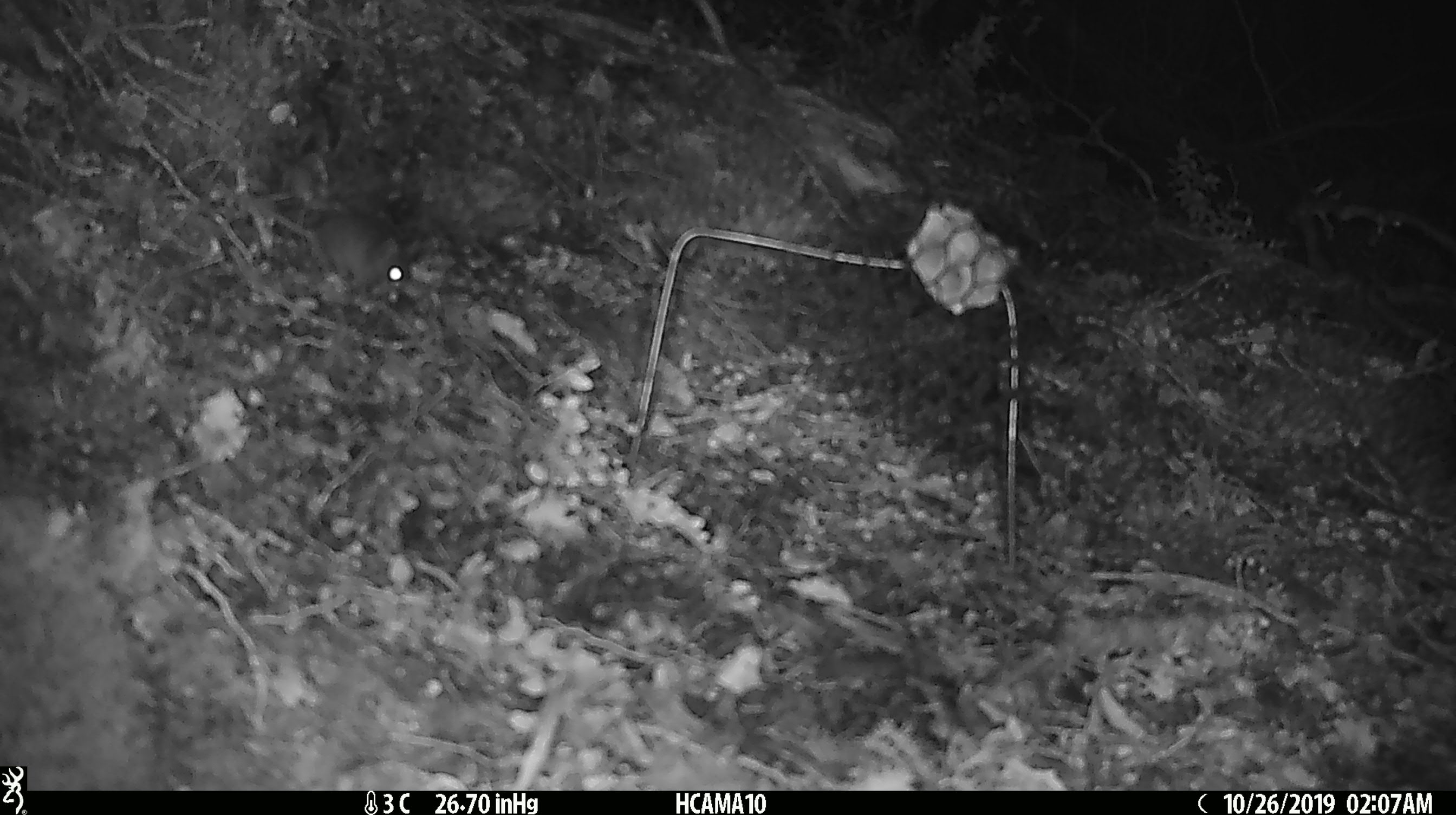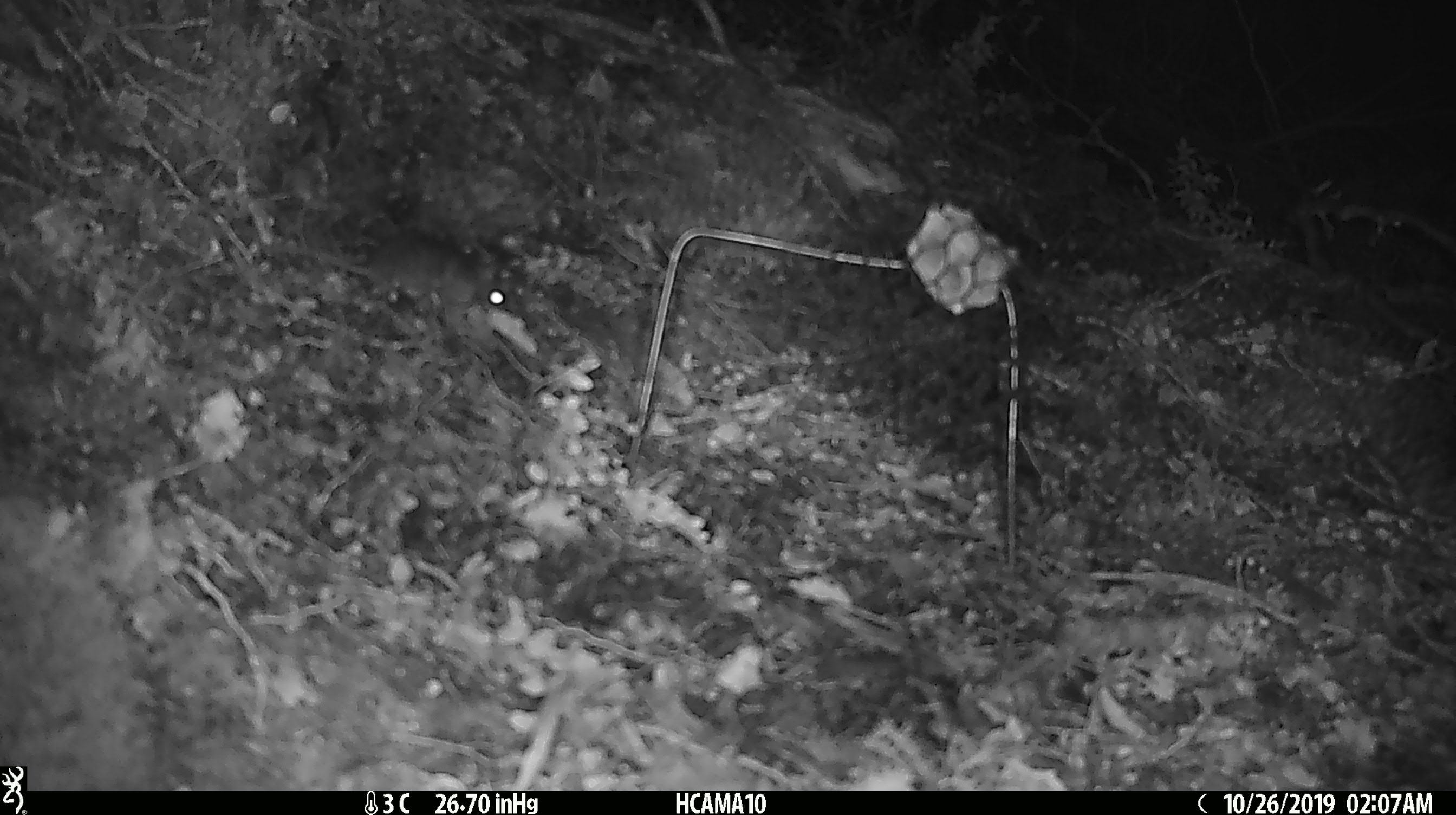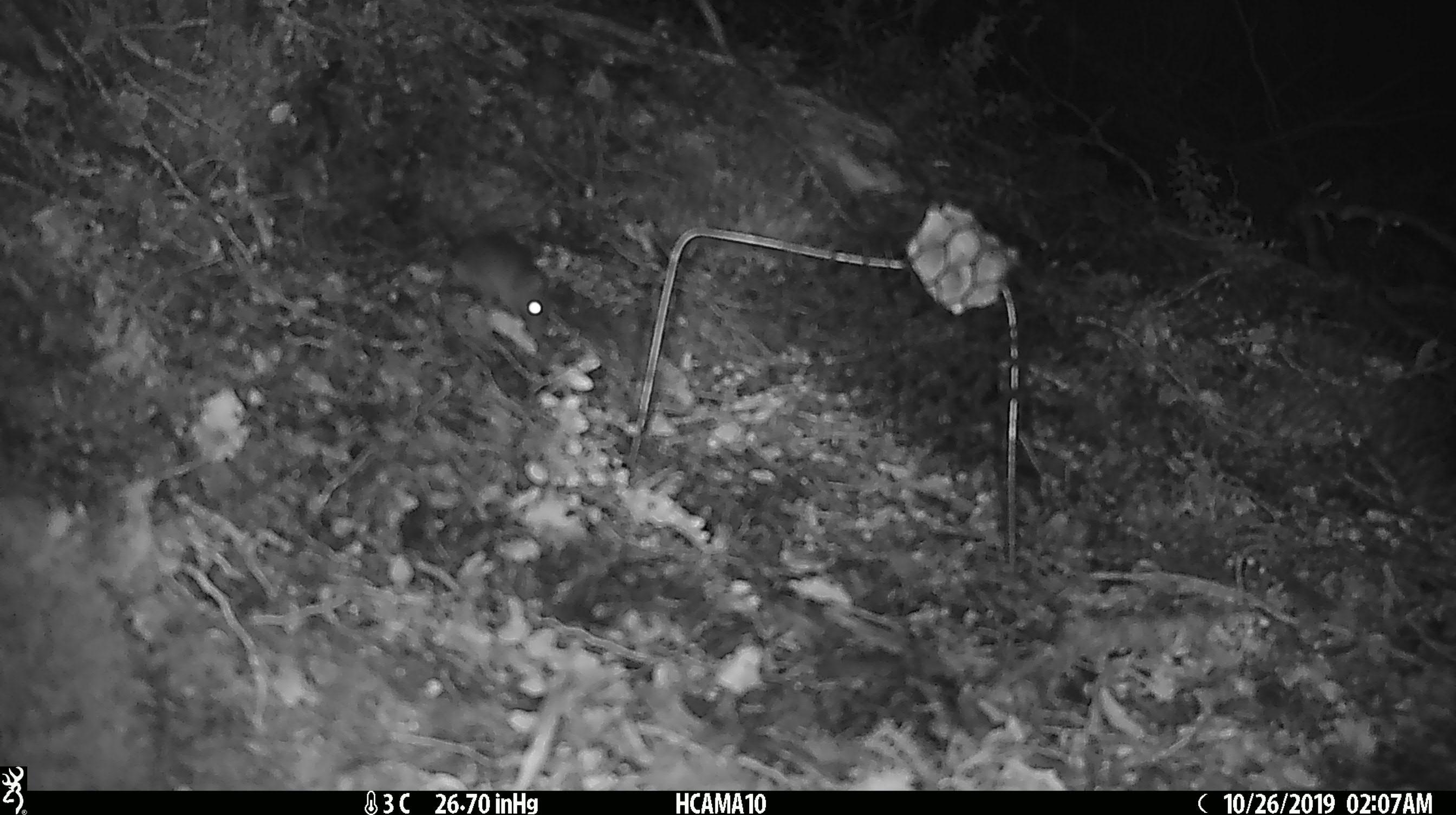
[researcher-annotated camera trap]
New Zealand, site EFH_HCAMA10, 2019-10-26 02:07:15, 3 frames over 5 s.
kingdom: Animalia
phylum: Chordata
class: Mammalia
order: Rodentia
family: Muridae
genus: Mus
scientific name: Mus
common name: mouse